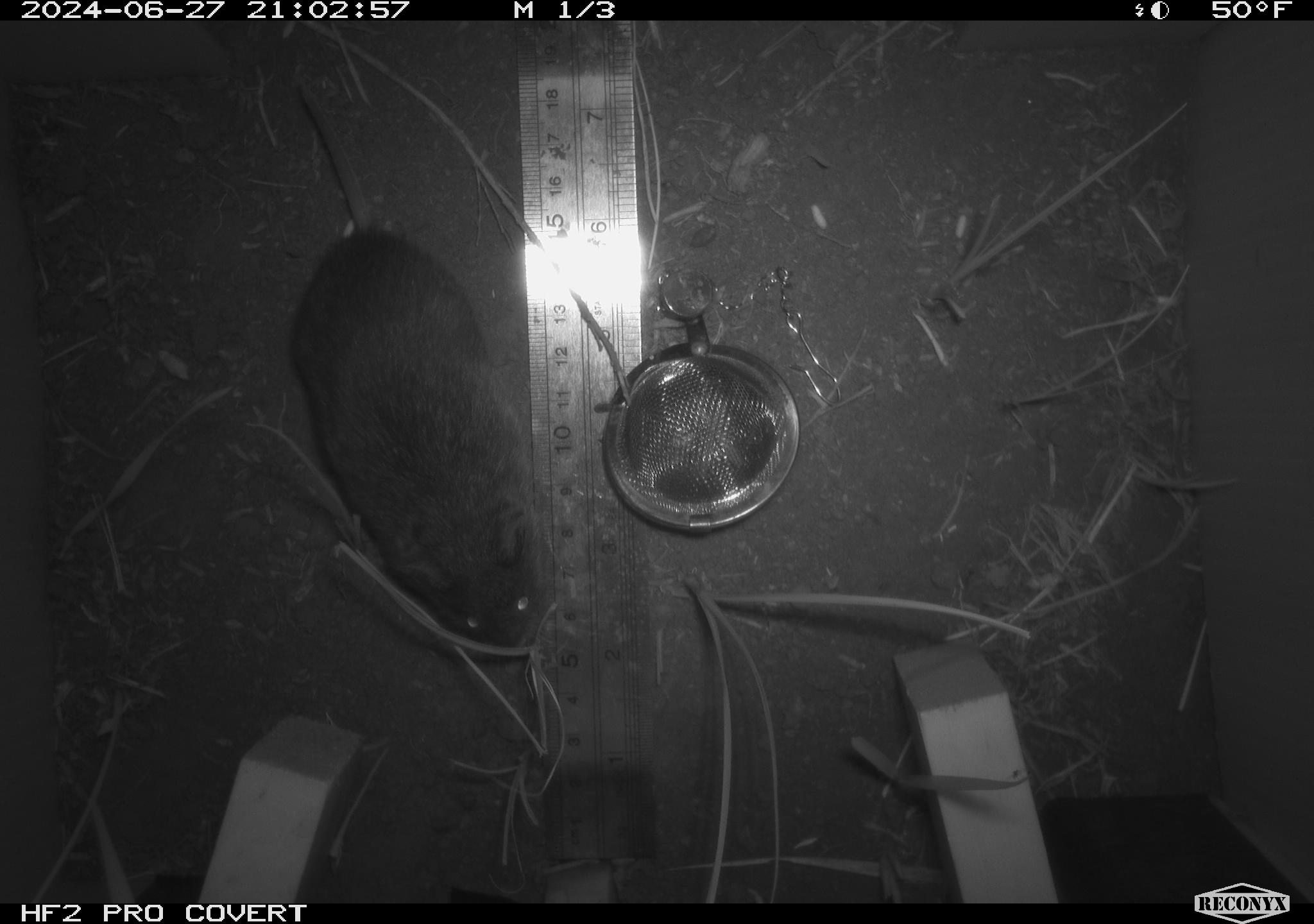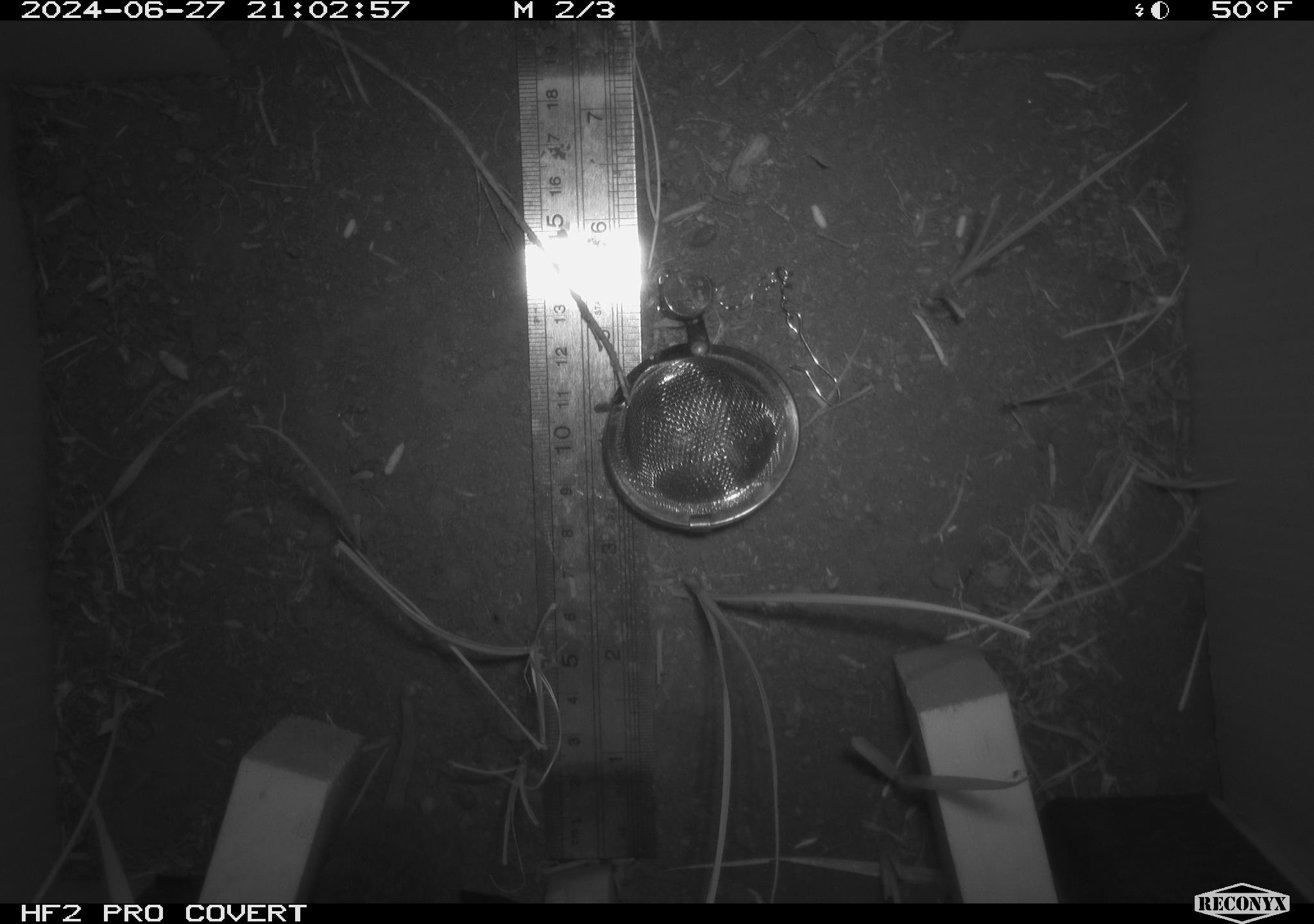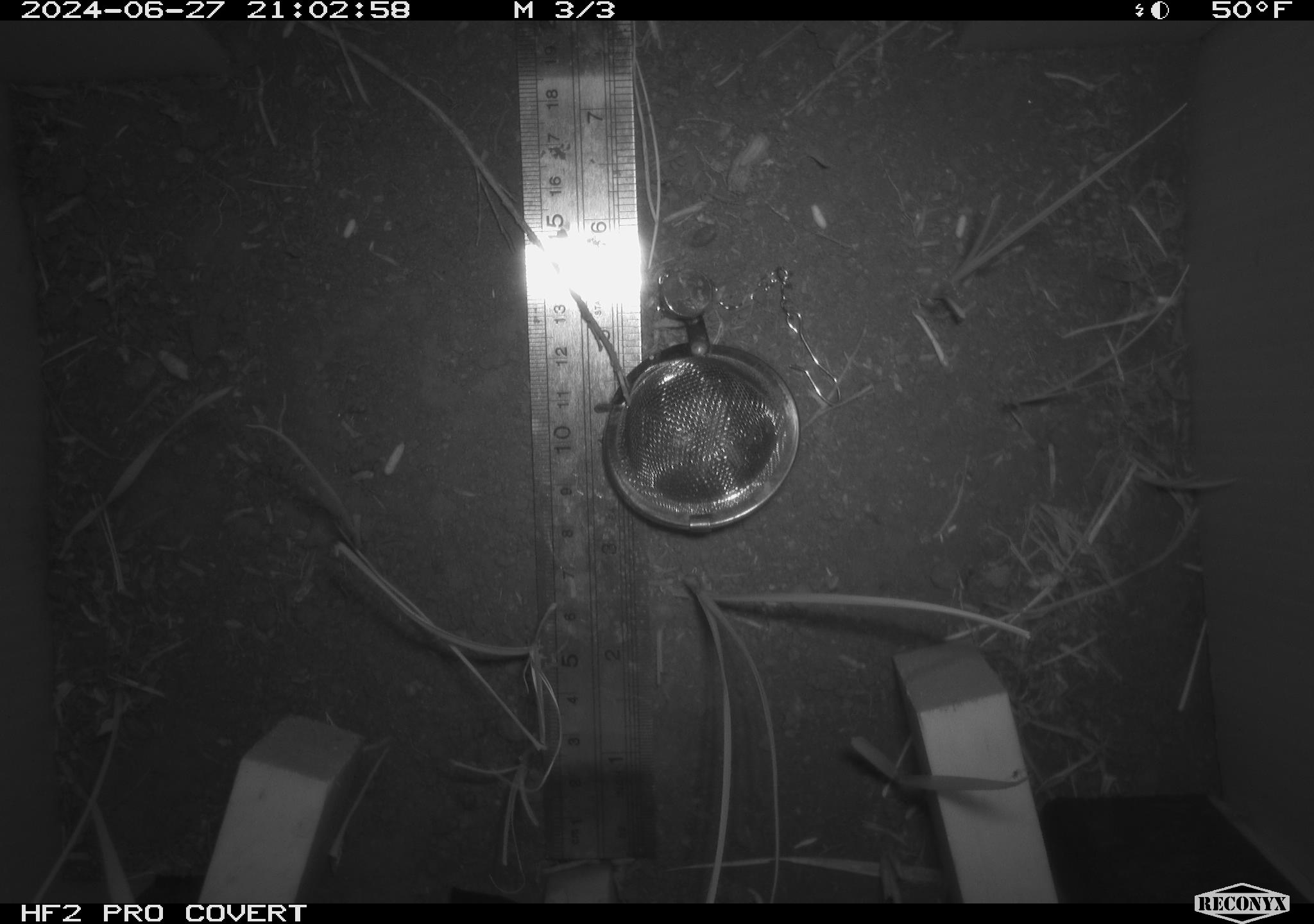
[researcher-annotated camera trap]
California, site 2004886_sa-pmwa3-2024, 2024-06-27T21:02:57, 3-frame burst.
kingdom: Animalia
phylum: Chordata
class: Mammalia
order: Rodentia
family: Cricetidae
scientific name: Arvicolinae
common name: voles, lemmings, and muskrats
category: arvicolinae subfamily